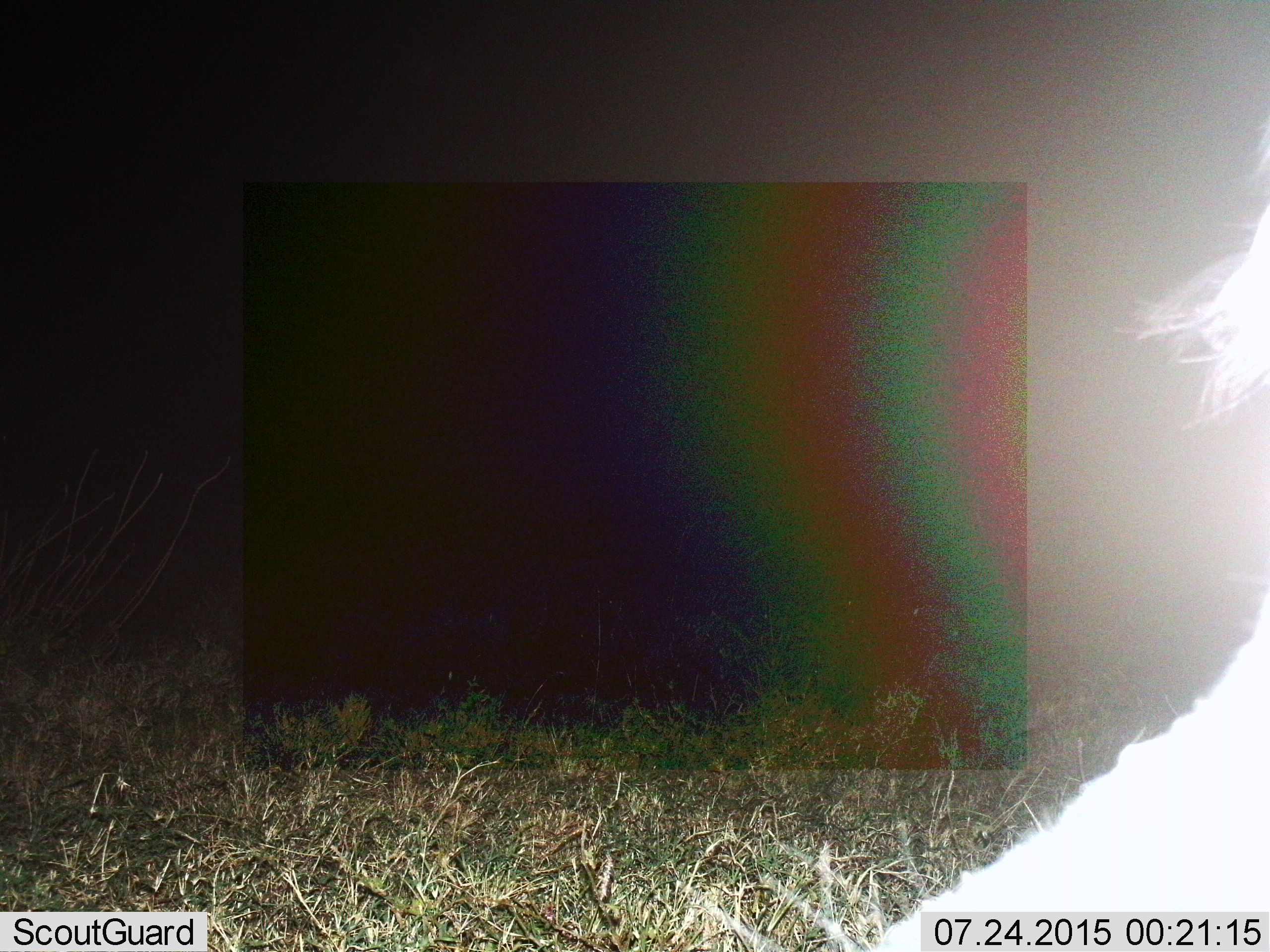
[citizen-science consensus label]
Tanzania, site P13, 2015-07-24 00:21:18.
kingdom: Animalia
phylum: Chordata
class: Mammalia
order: Carnivora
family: Felidae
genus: Panthera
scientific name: Panthera leo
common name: lion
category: lionmale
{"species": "lionmale (lion) (Panthera leo)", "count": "1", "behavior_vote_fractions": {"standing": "50%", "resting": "50%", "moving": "0%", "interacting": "0%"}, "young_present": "0%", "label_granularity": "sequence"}